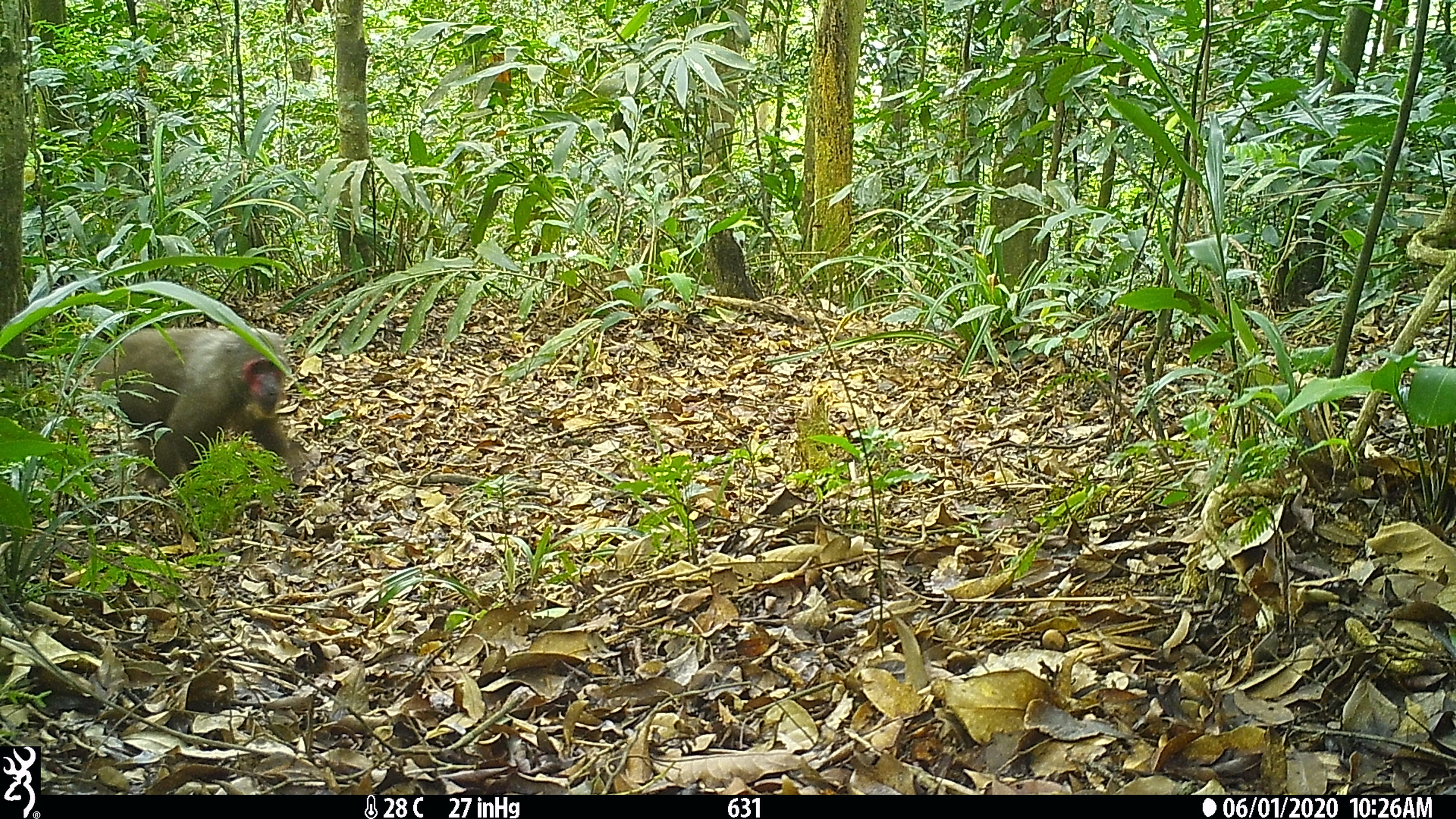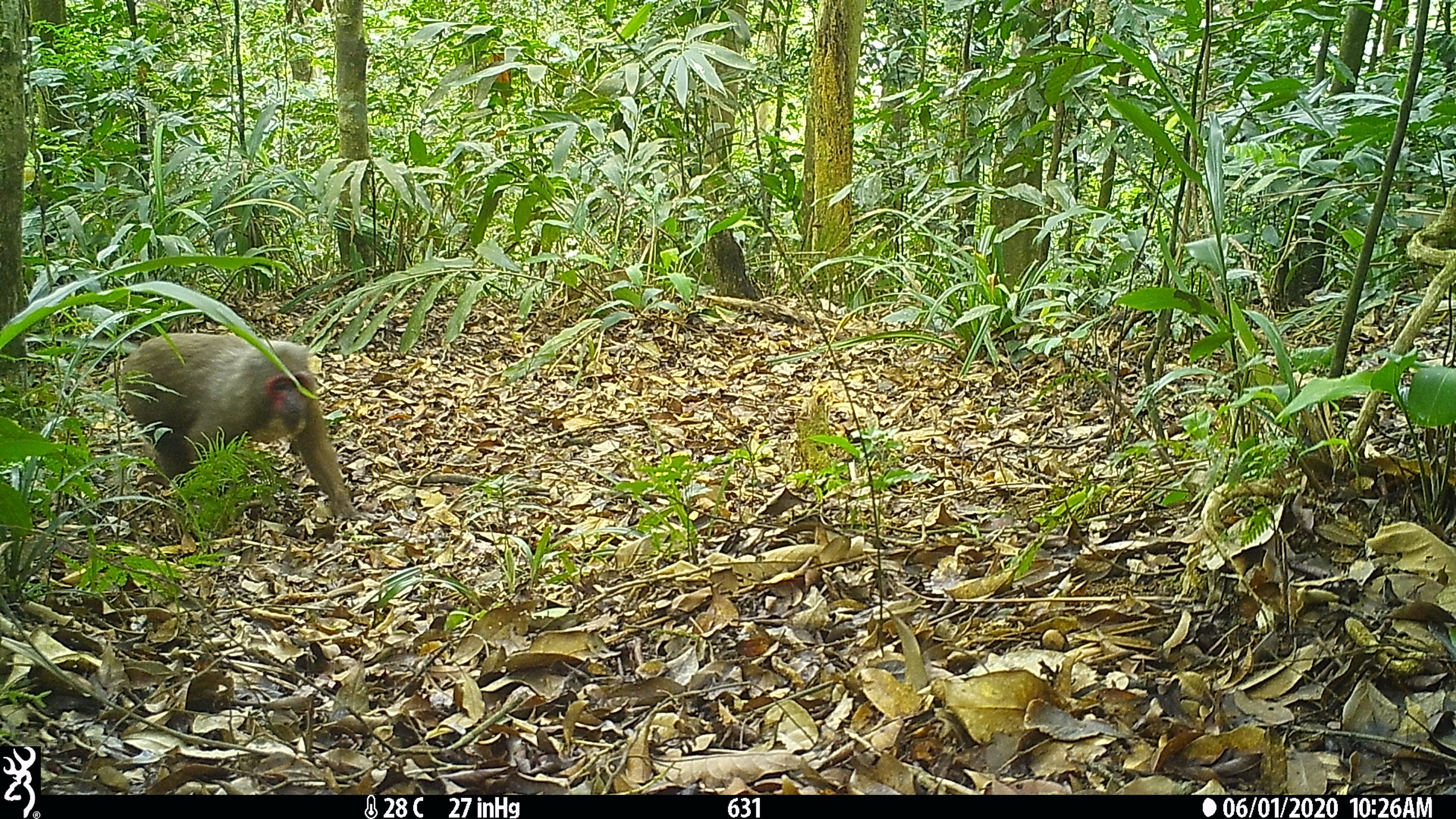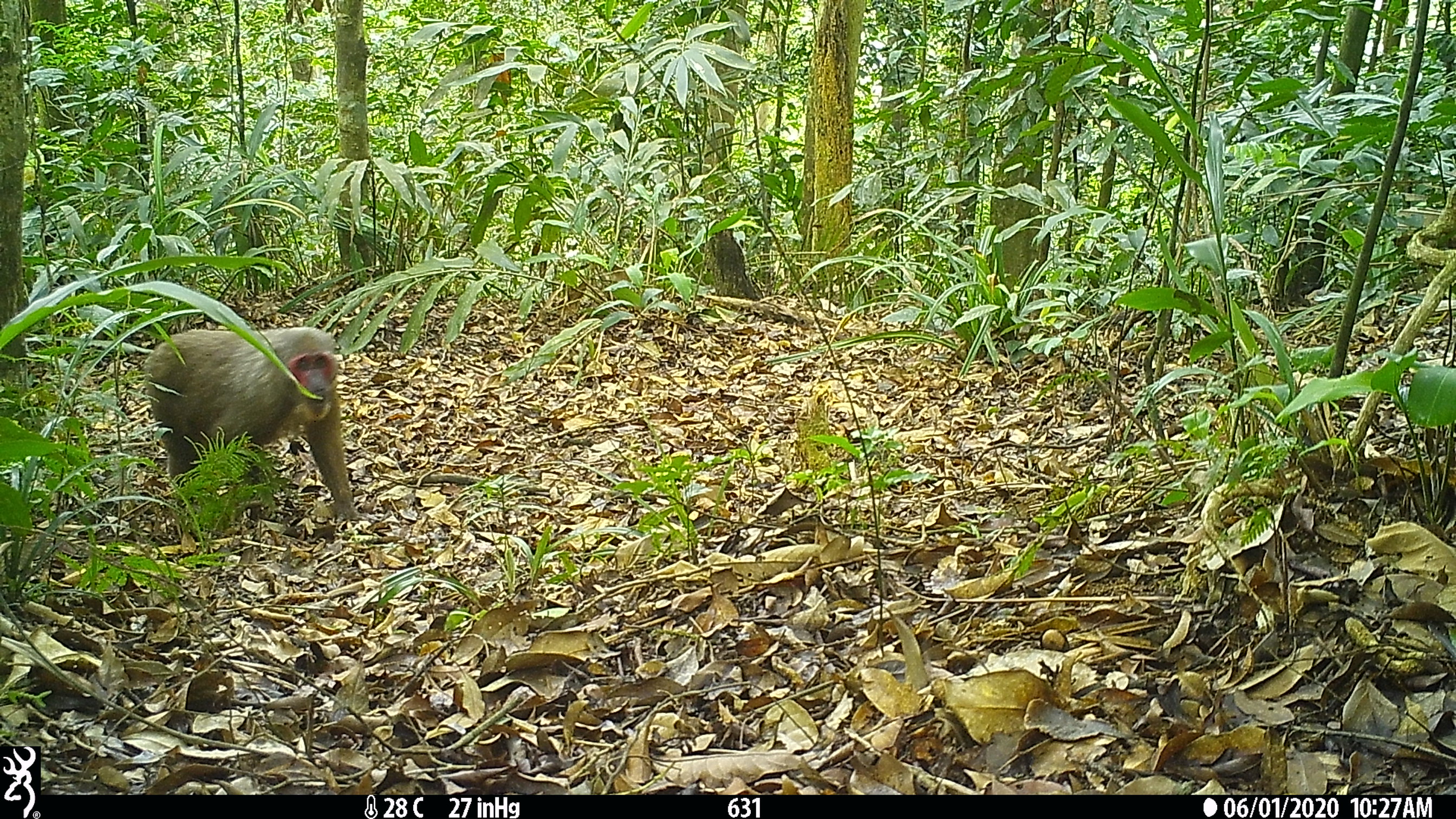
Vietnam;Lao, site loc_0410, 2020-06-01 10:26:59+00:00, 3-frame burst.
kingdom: Animalia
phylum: Chordata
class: Mammalia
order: Primates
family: Cercopithecidae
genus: Macaca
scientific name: Macaca arctoides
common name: stump-tailed macaque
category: stump tailed macaque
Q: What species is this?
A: Stump tailed macaque (stump-tailed macaque) (Macaca arctoides).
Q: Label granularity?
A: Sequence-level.